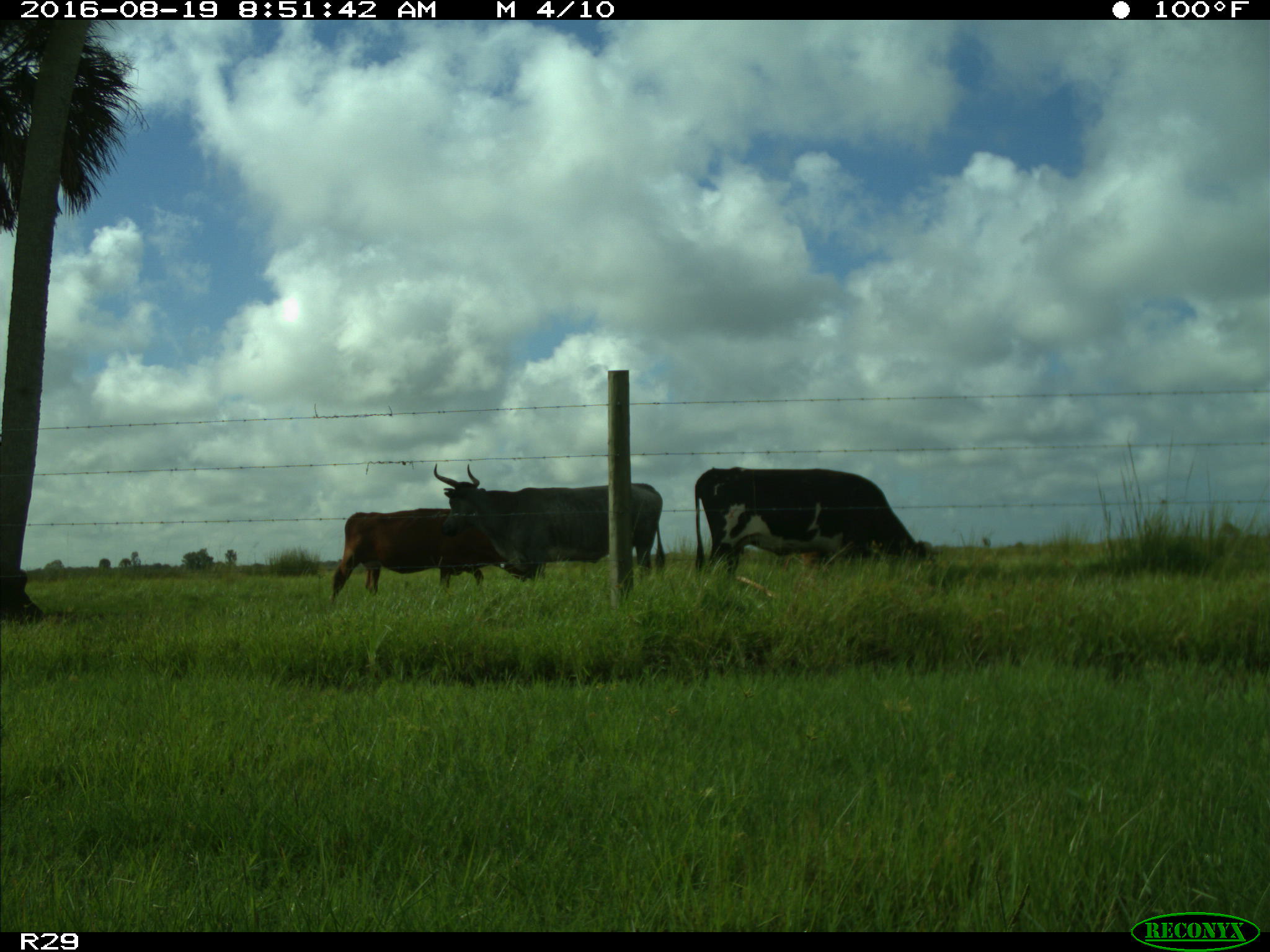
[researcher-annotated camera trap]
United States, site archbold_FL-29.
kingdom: Animalia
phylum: Chordata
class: Mammalia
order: Artiodactyla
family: Bovidae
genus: Bos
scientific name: Bos taurus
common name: domestic cow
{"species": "Bos taurus (domestic cow)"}